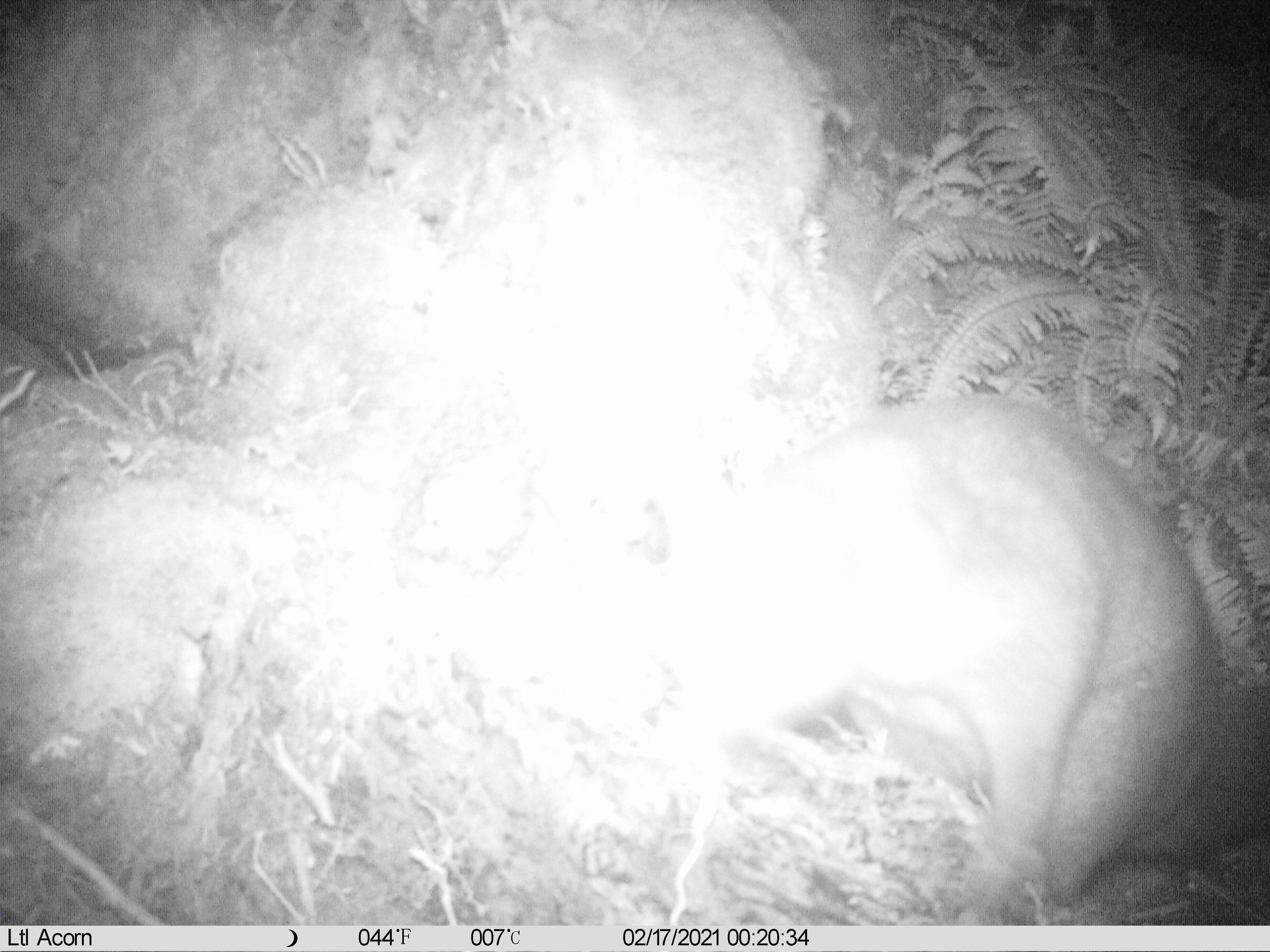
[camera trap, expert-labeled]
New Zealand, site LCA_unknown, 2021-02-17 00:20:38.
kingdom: Animalia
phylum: Chordata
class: Mammalia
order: Diprotodontia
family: Phalangeridae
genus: Trichosurus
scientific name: Trichosurus vulpecula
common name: common brushtail possum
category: possum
Possum (common brushtail possum) (Trichosurus vulpecula).